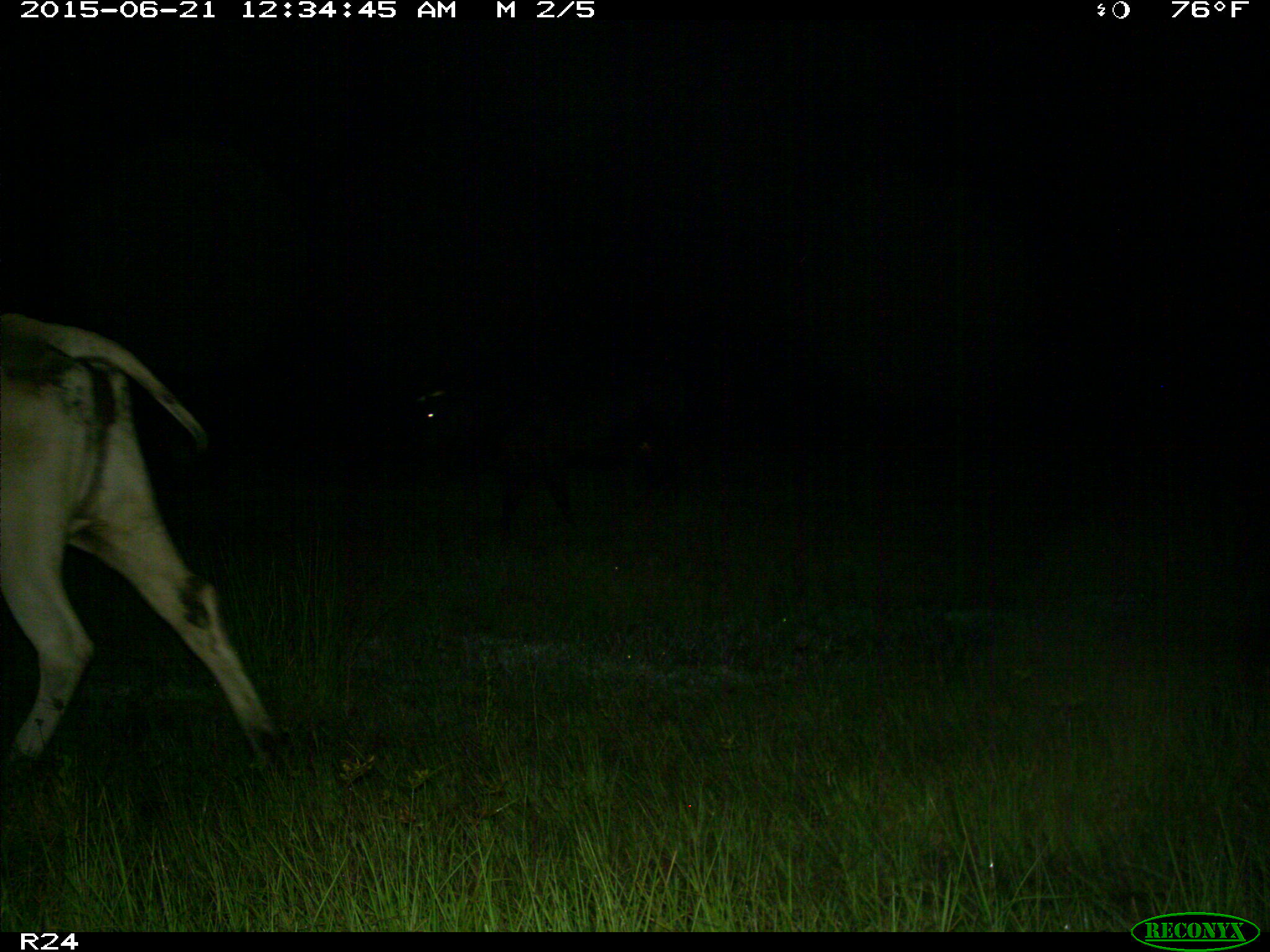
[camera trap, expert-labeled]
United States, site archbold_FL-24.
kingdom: Animalia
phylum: Chordata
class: Mammalia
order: Artiodactyla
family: Bovidae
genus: Bos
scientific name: Bos taurus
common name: domestic cow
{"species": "Bos taurus (domestic cow)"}